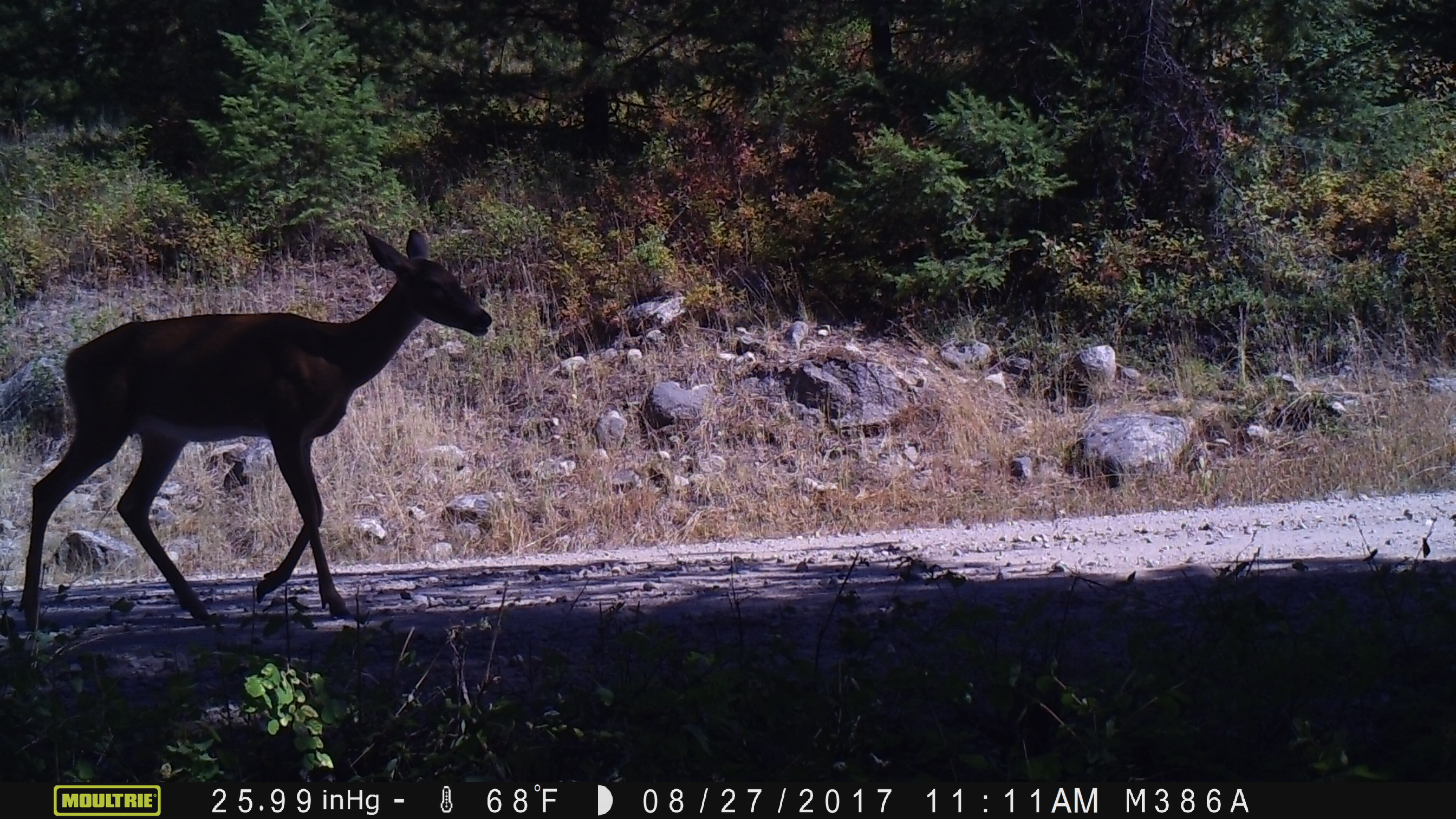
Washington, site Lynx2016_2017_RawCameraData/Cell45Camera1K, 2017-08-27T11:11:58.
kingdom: Animalia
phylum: Chordata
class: Mammalia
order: Artiodactyla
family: Cervidae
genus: Odocoileus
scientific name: Odocoileus virginianus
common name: white-tailed deer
Odocoileus virginianus (white-tailed deer). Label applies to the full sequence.